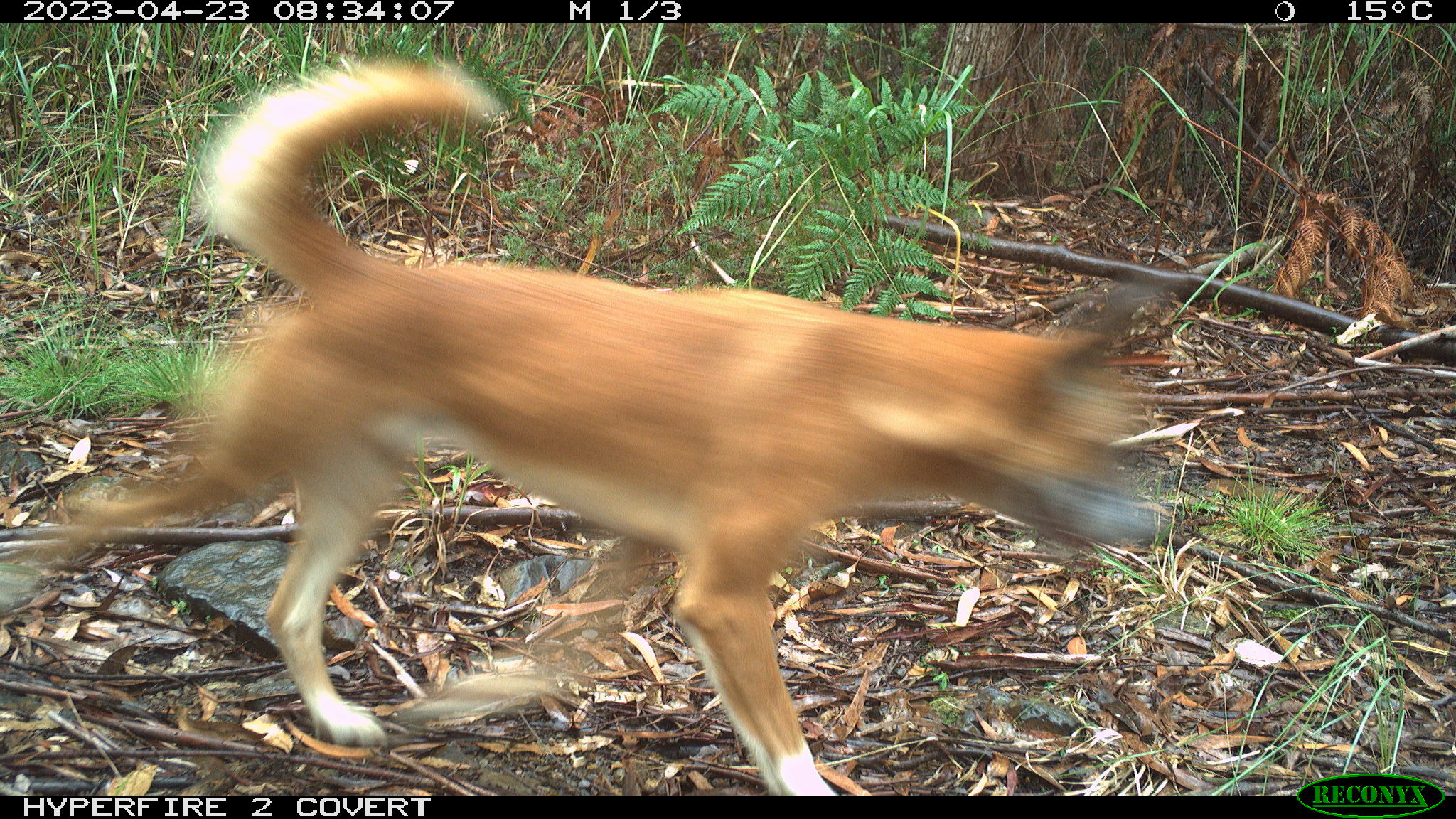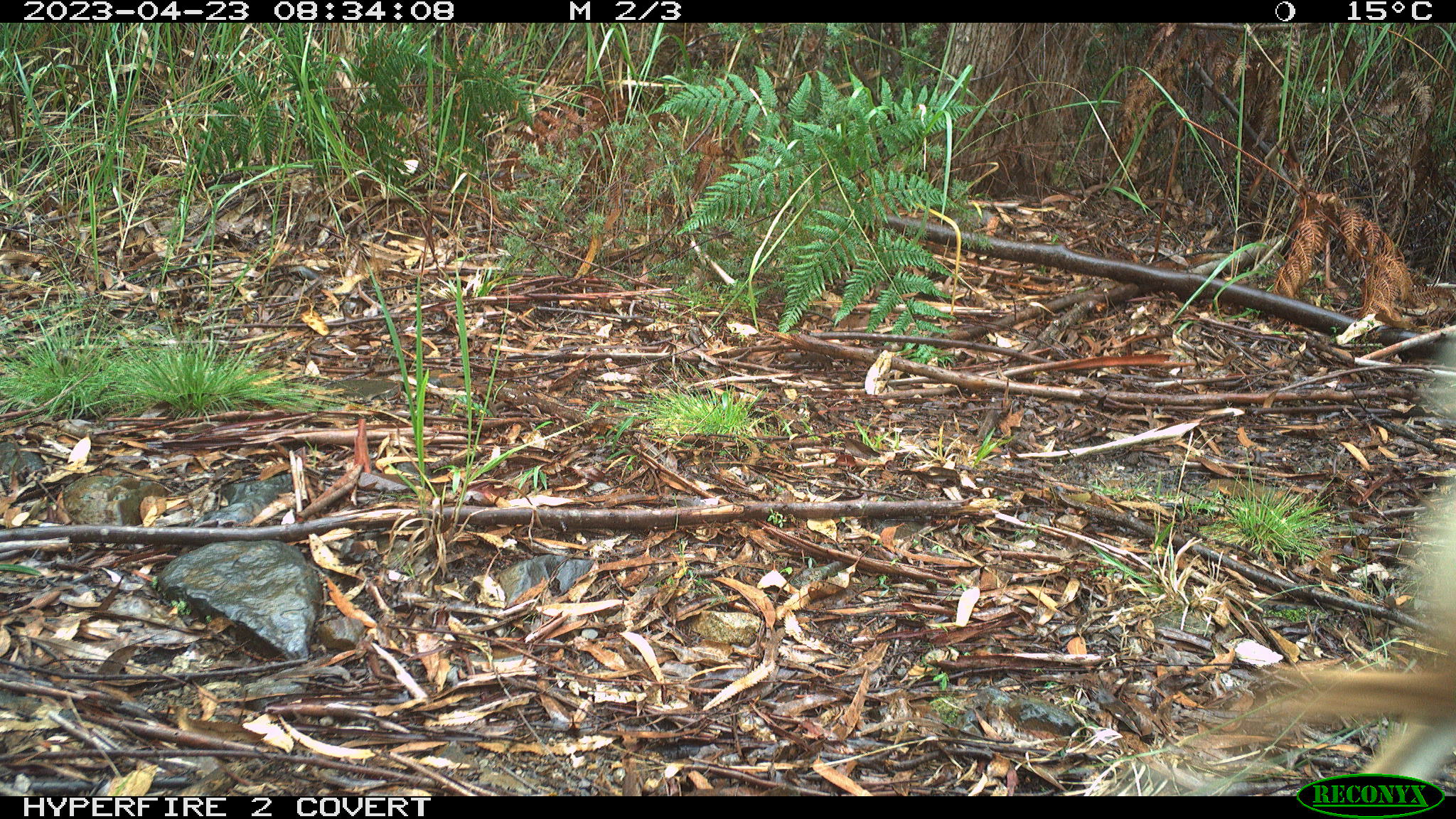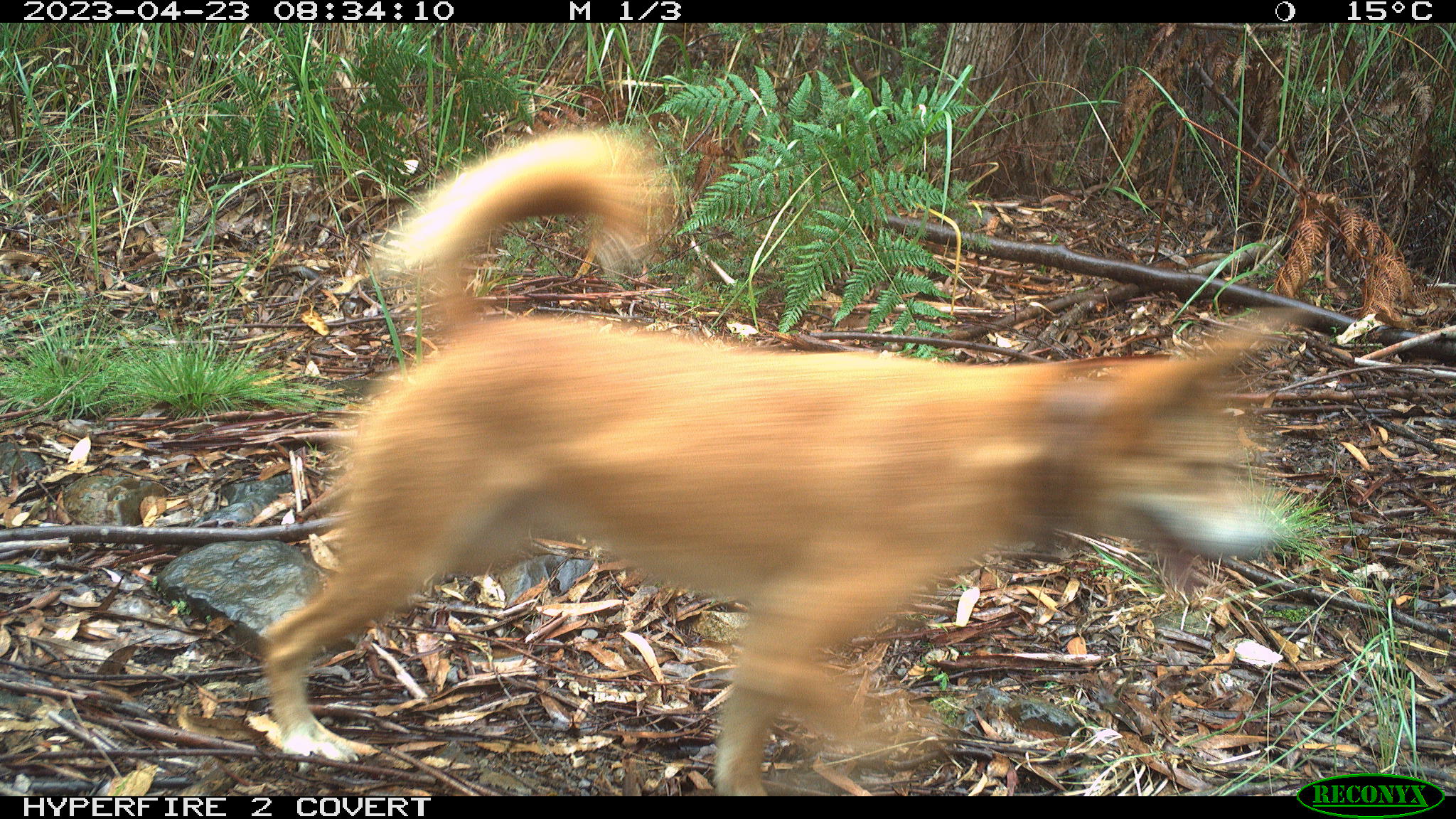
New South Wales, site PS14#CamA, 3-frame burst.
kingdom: Animalia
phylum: Chordata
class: Mammalia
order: Carnivora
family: Canidae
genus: Canis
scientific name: Canis familiaris dingo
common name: dingo